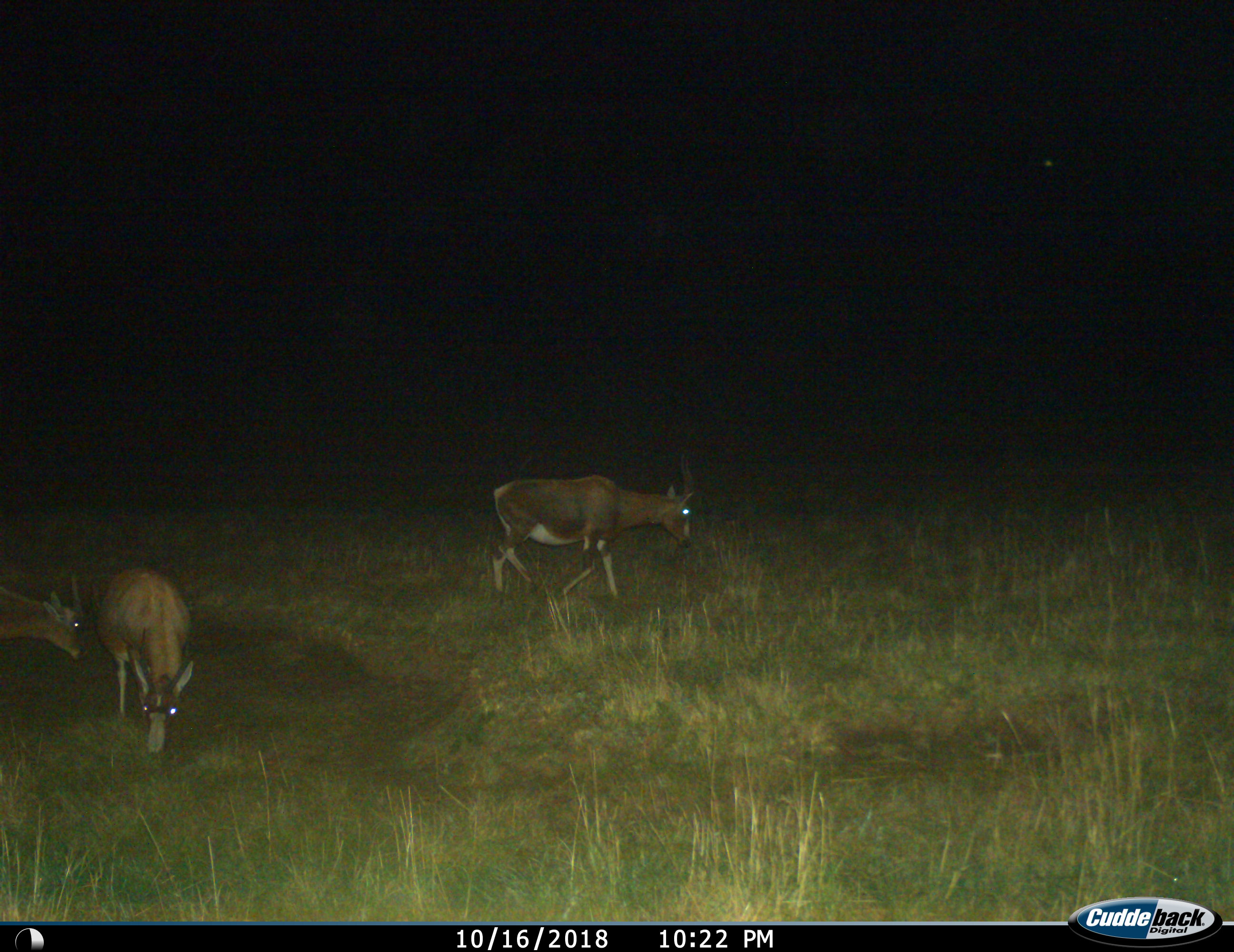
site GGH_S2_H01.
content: unidentified animal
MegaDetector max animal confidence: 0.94